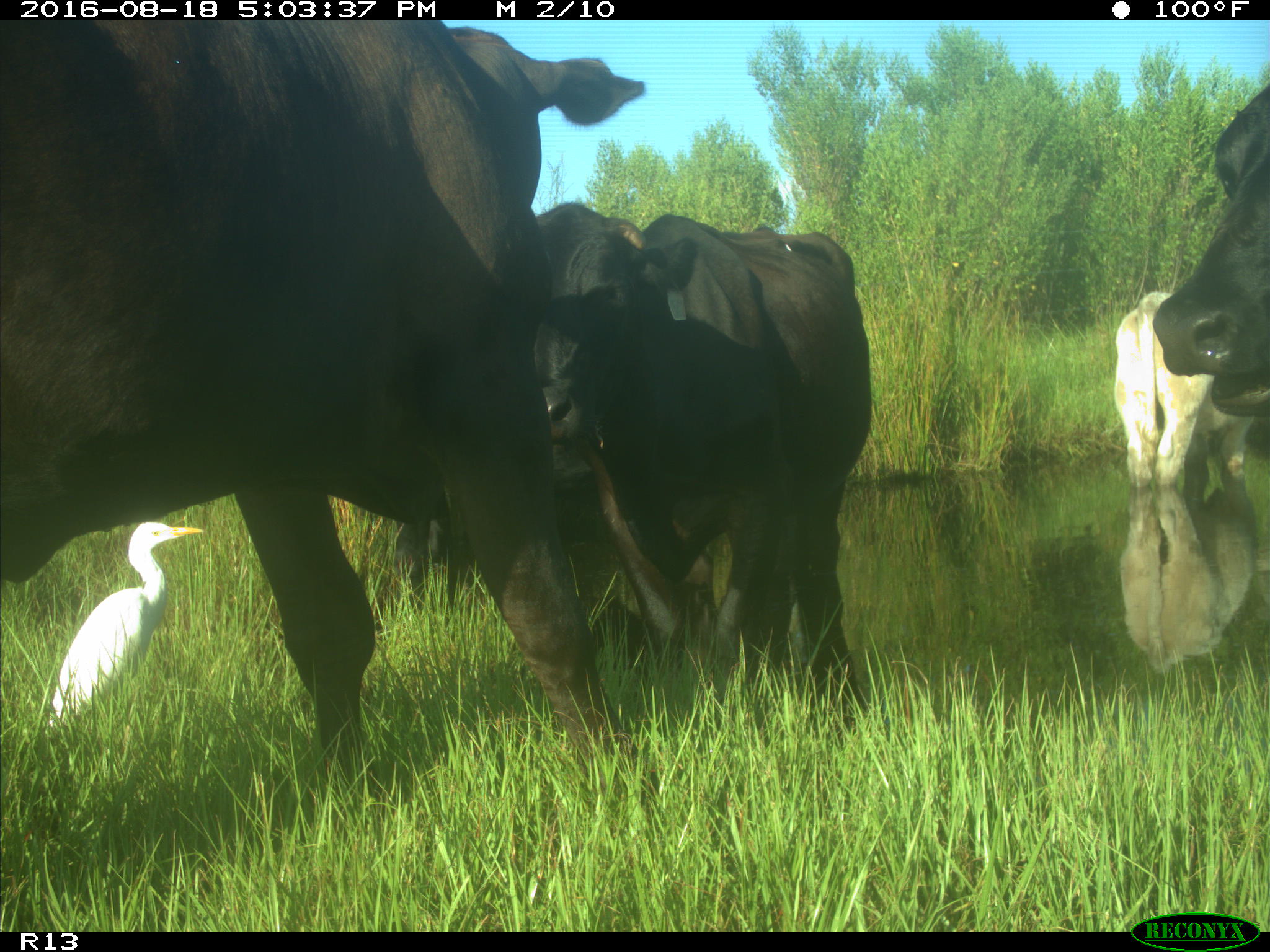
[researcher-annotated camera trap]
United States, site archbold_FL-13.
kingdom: Animalia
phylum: Chordata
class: Mammalia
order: Artiodactyla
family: Bovidae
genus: Bos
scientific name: Bos taurus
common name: domestic cow